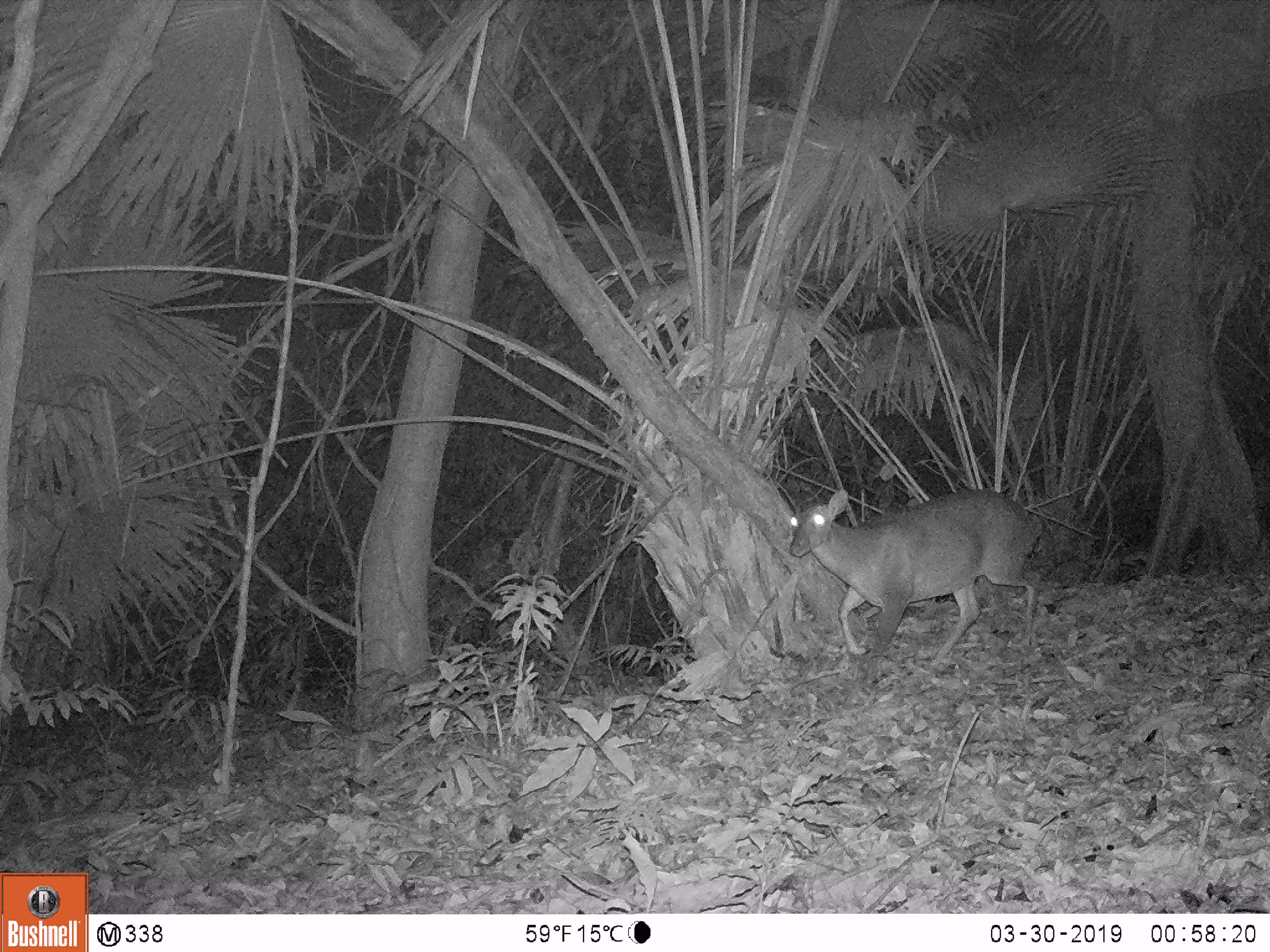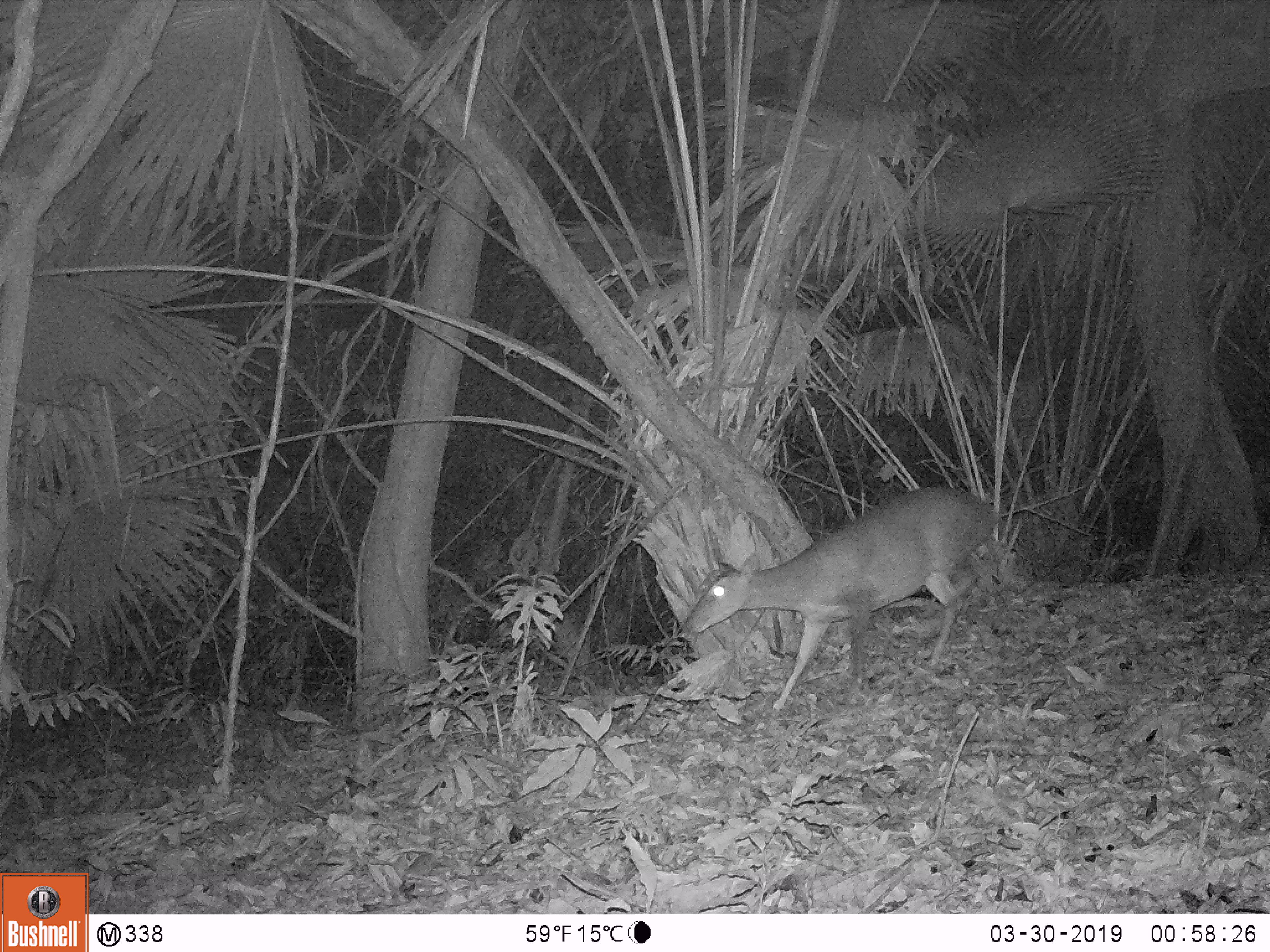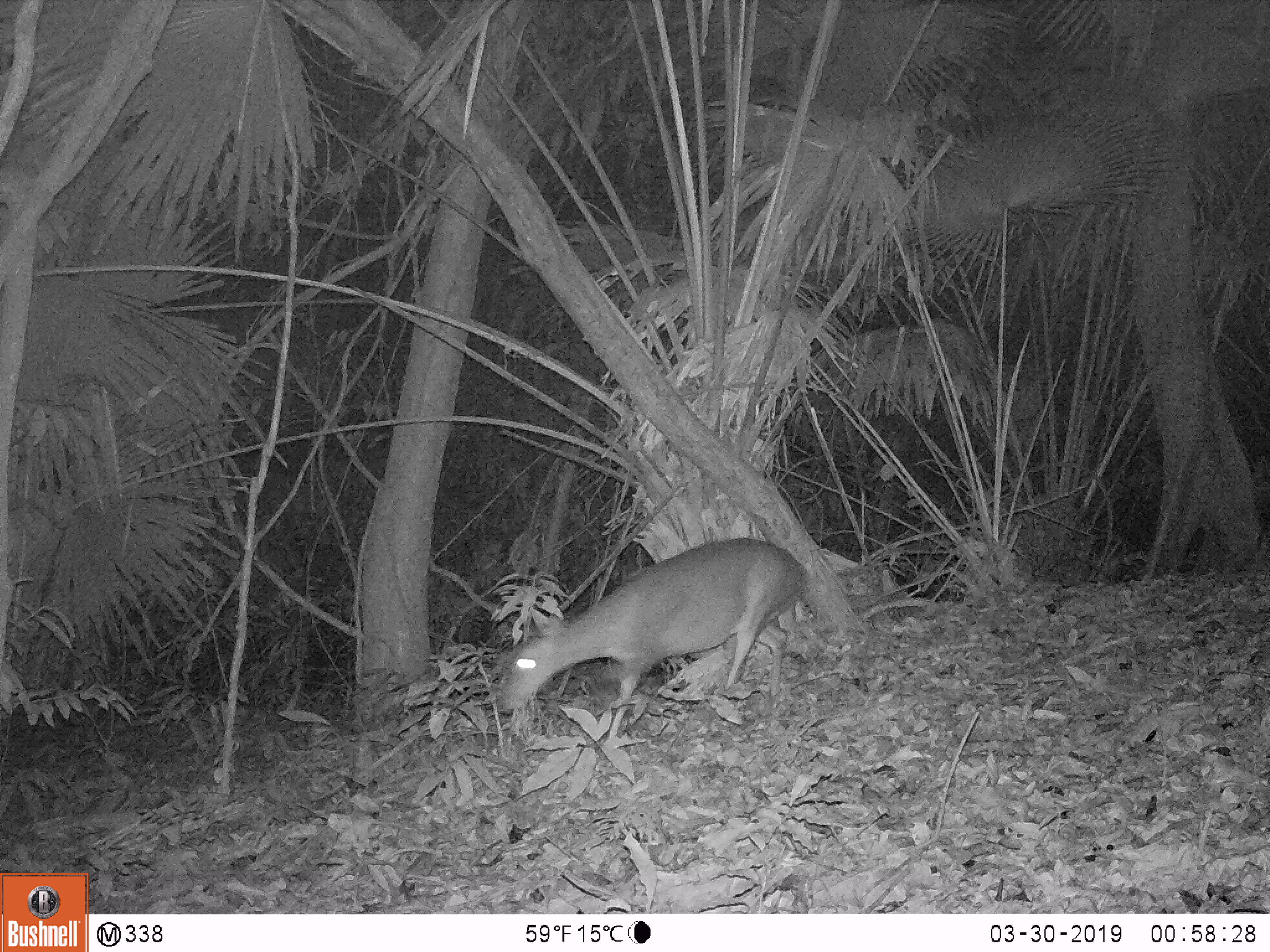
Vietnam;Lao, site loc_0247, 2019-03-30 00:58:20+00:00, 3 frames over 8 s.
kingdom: Animalia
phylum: Chordata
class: Mammalia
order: Artiodactyla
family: Cervidae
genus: Muntiacus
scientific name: Muntiacus vuquangensis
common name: large-antlered muntjac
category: large antlered muntjac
Large antlered muntjac (large-antlered muntjac) (Muntiacus vuquangensis). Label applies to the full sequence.